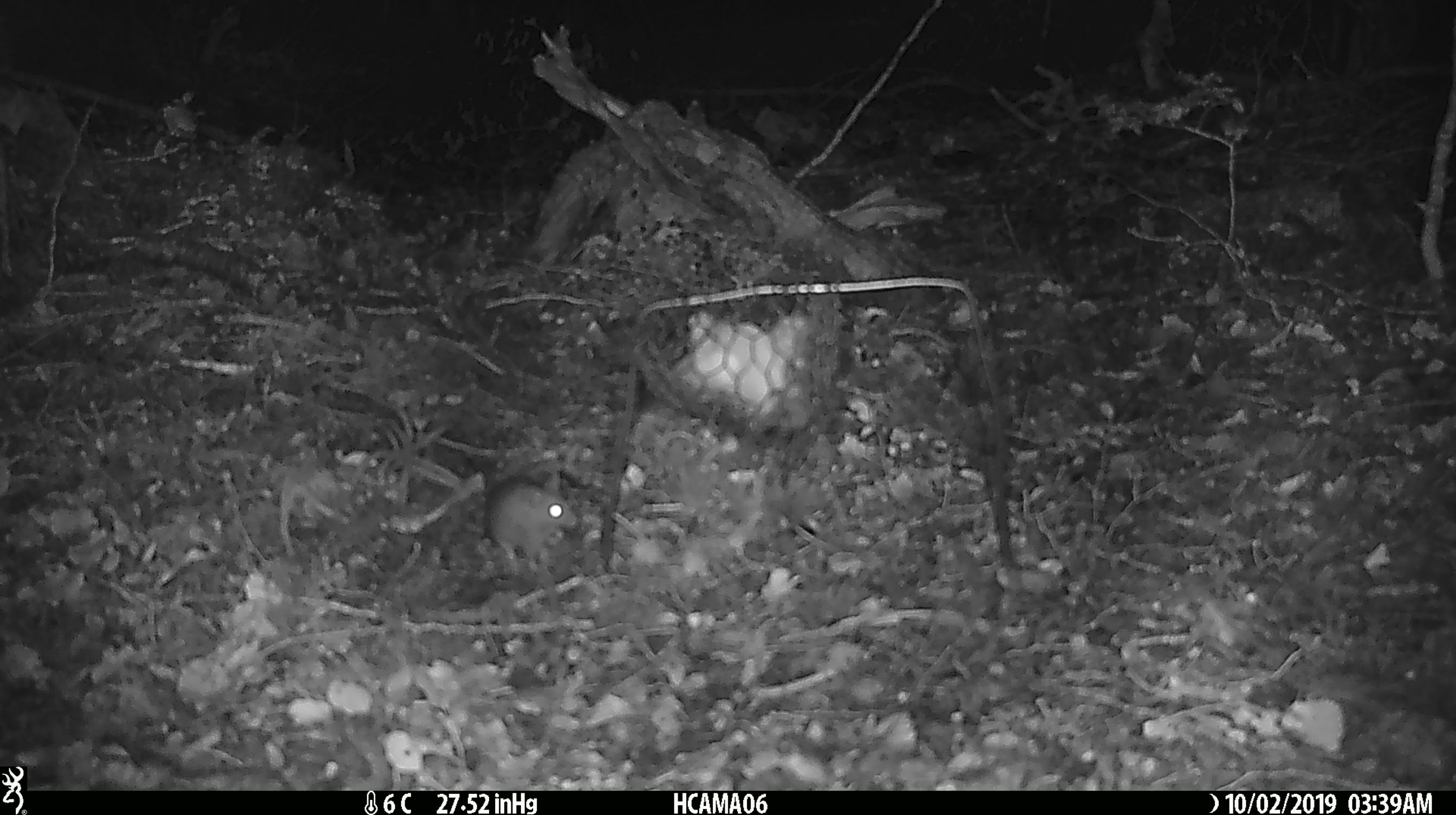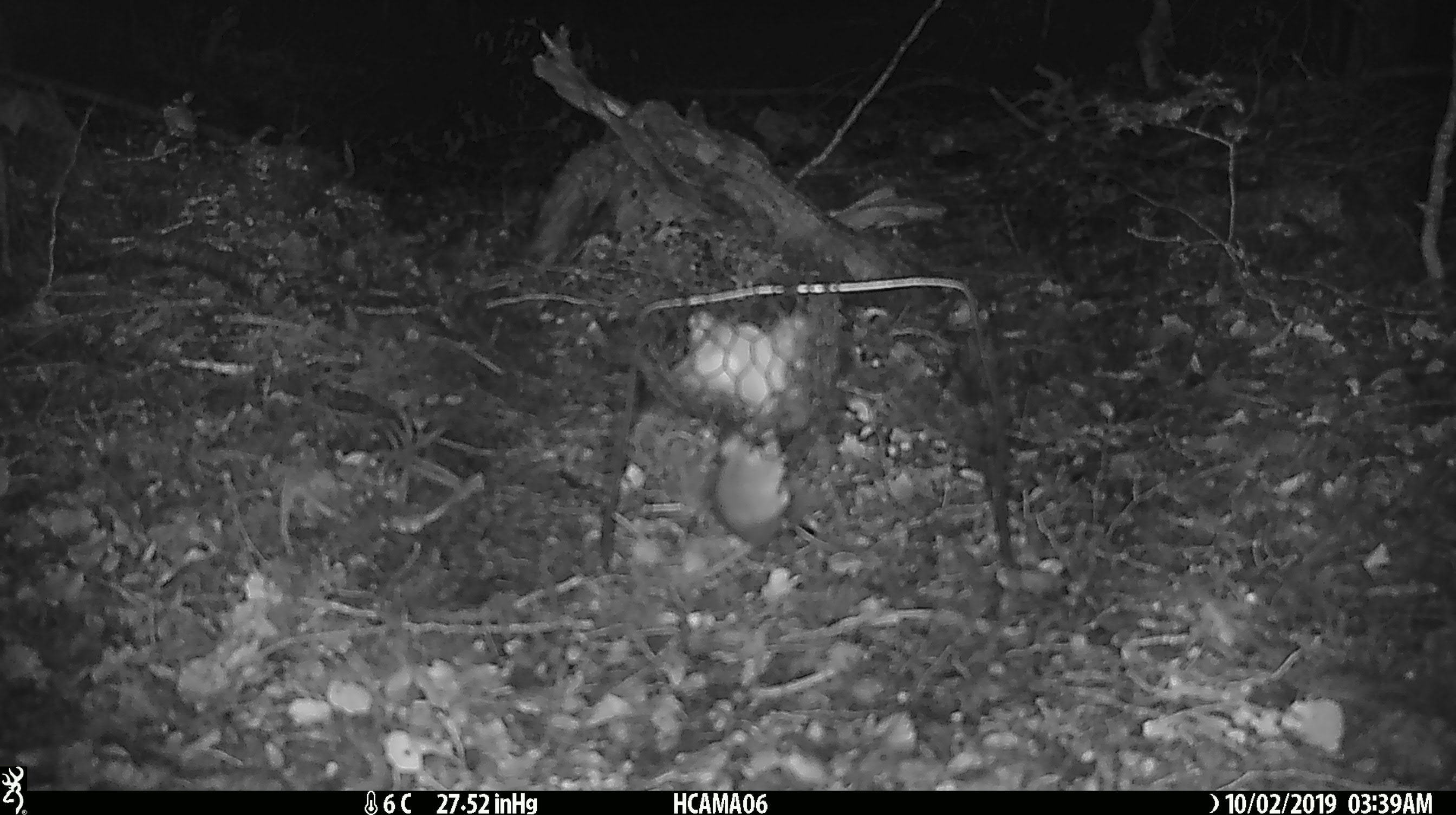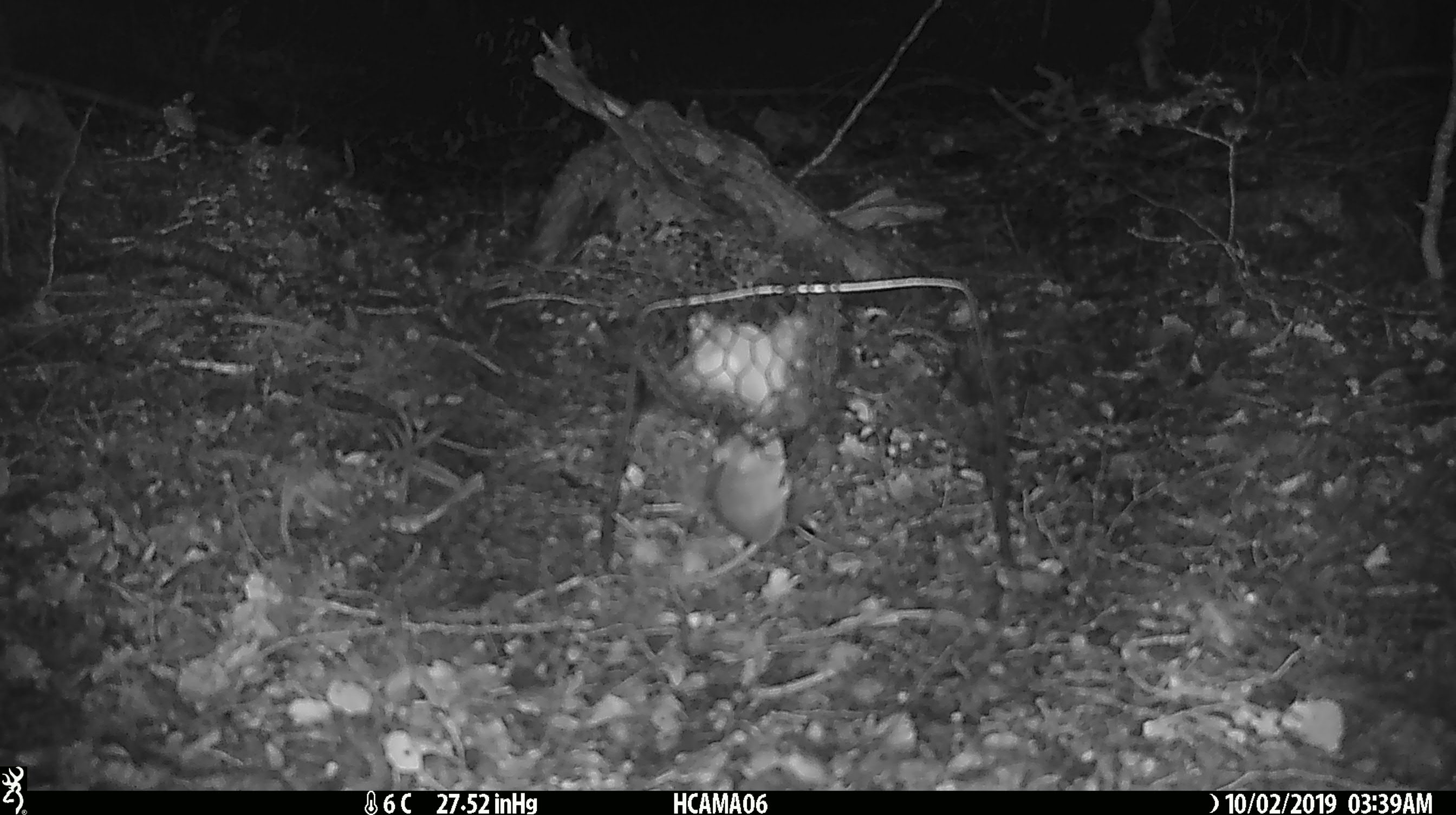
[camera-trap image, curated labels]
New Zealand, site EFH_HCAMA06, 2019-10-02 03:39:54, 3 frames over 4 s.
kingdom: Animalia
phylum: Chordata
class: Mammalia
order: Rodentia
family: Muridae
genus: Mus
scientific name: Mus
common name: mouse